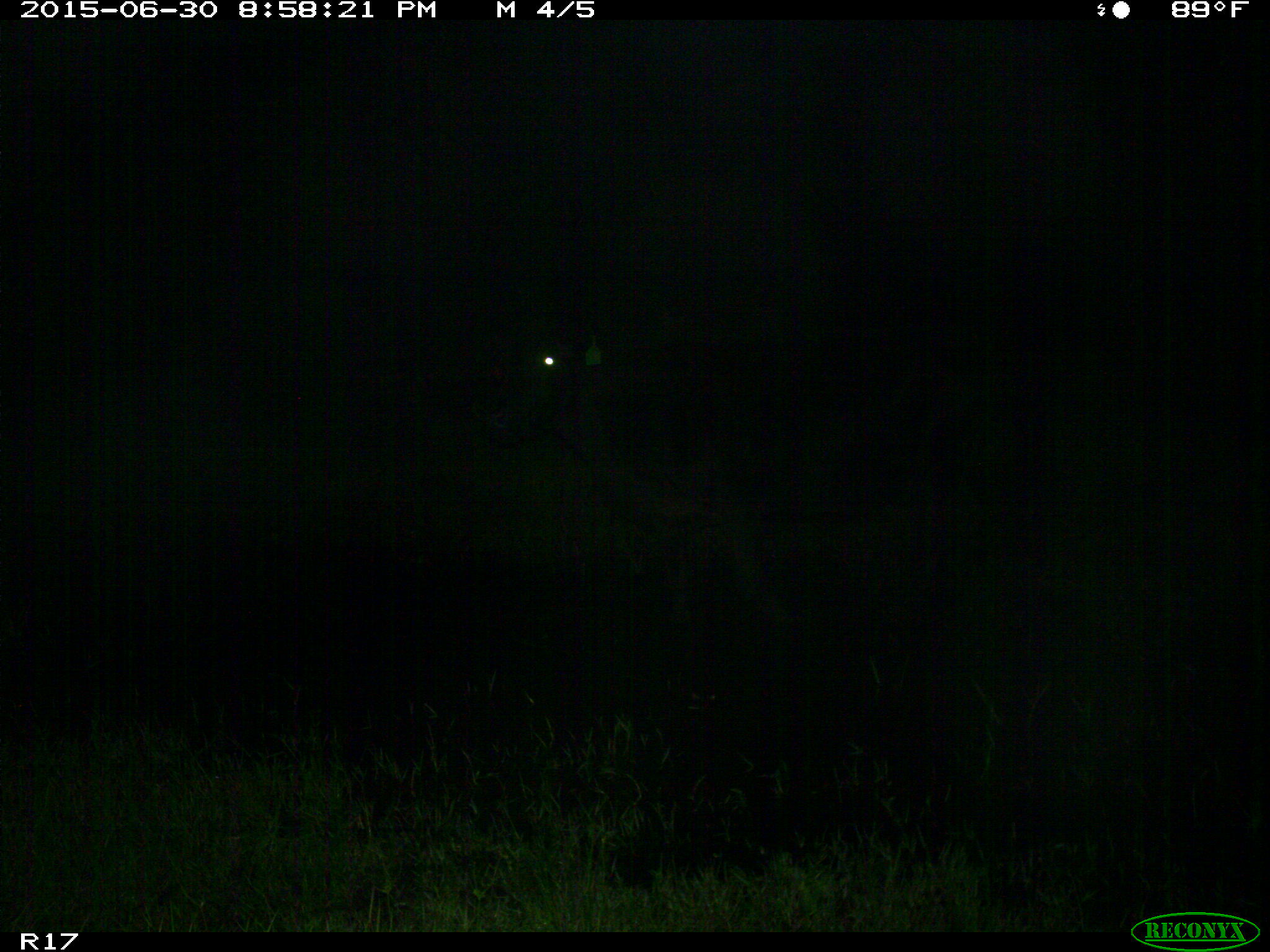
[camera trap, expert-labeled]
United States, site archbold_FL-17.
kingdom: Animalia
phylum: Chordata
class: Mammalia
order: Artiodactyla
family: Bovidae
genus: Bos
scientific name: Bos taurus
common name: domestic cow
Bos taurus (domestic cow).